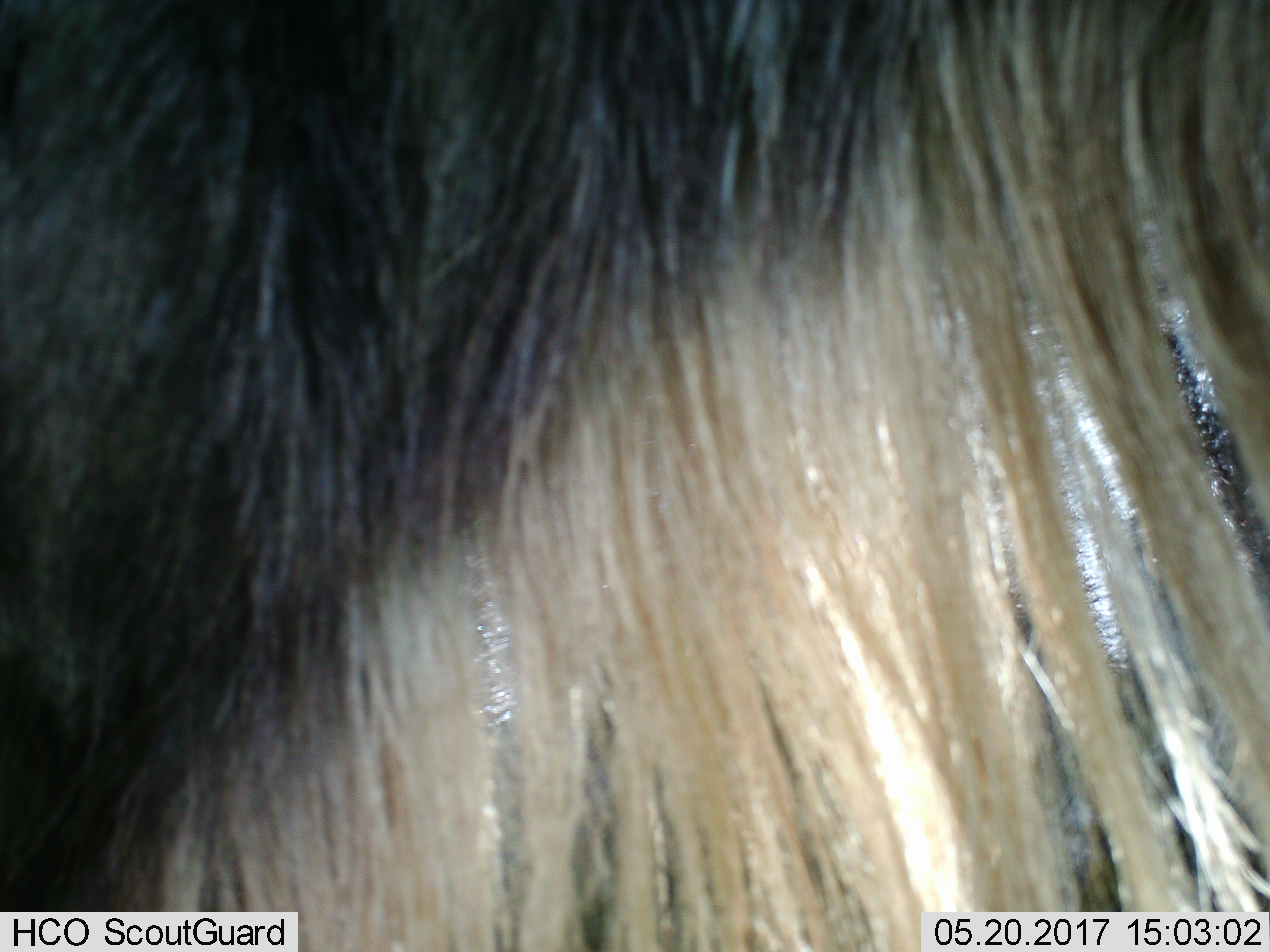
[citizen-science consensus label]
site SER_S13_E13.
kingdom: Animalia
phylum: Chordata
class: Mammalia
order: Artiodactyla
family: Bovidae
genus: Connochaetes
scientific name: Connochaetes taurinus taurinus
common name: blue wildebeest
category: wildebeestblue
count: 1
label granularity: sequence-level